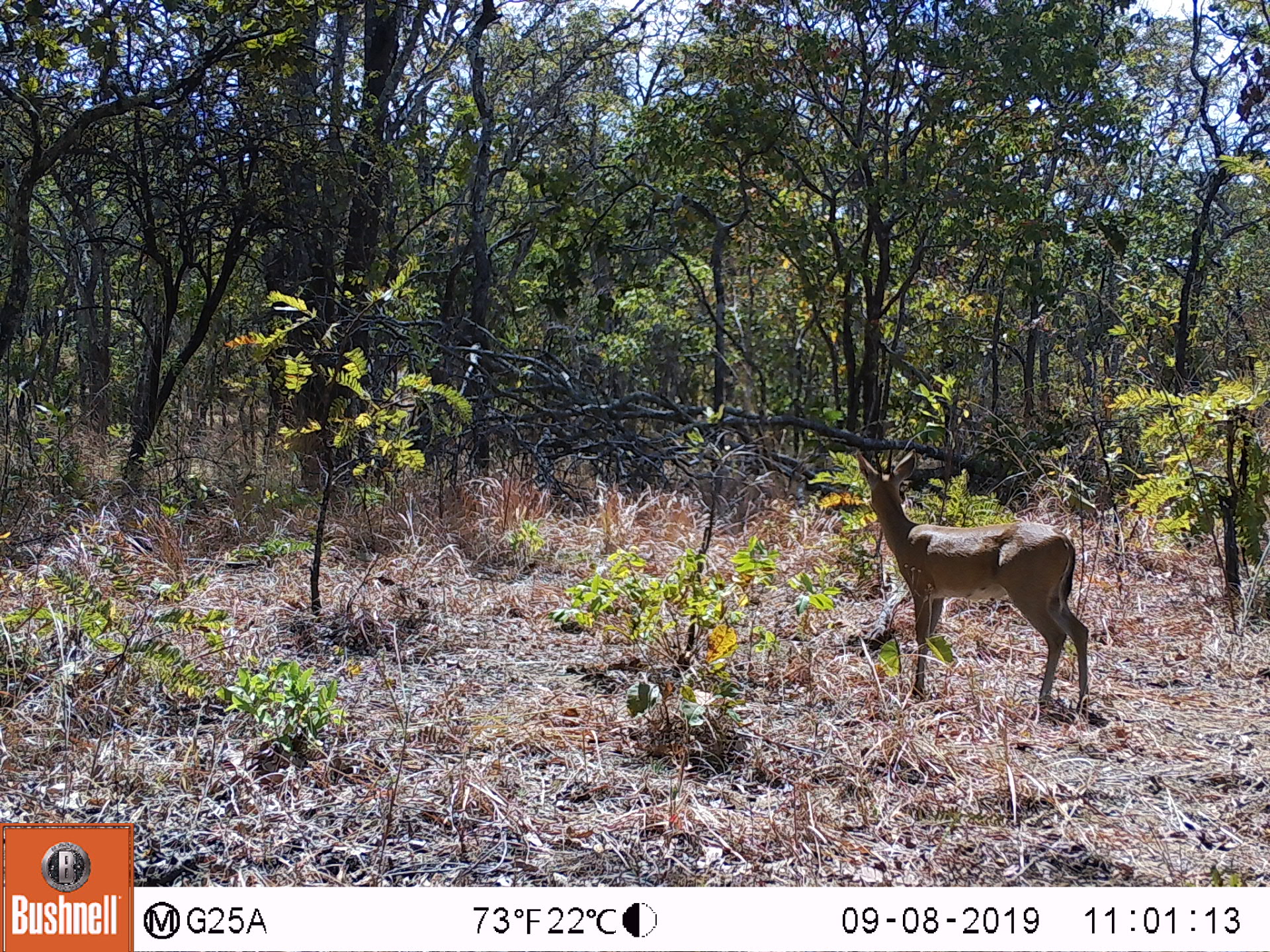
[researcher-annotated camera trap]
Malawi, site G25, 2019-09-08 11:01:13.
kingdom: Animalia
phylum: Chordata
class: Mammalia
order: Artiodactyla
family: Bovidae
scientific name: Antilopinae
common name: small antelope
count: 1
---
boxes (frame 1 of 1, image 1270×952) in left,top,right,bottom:
small antelope: 851,442,1089,717